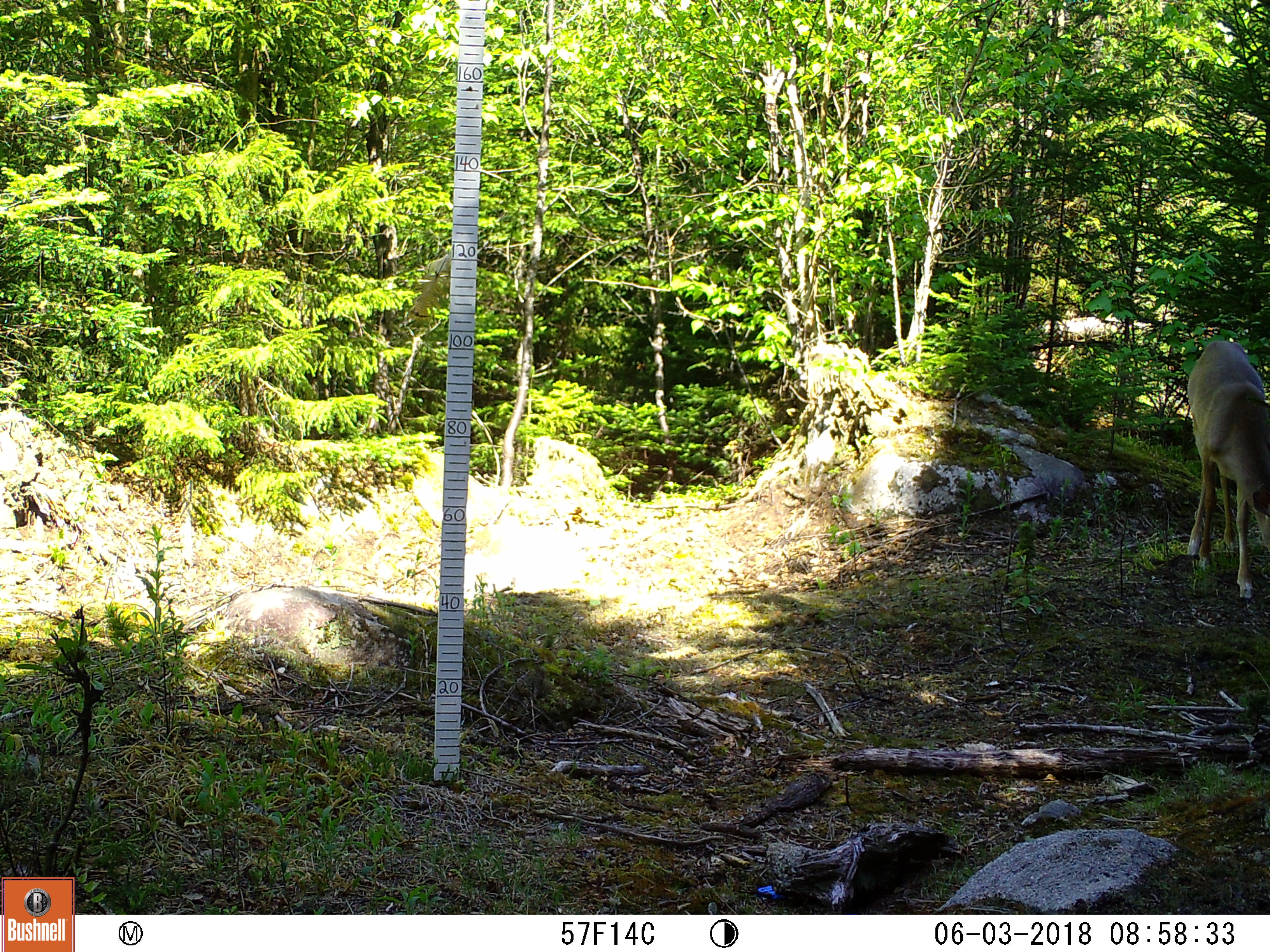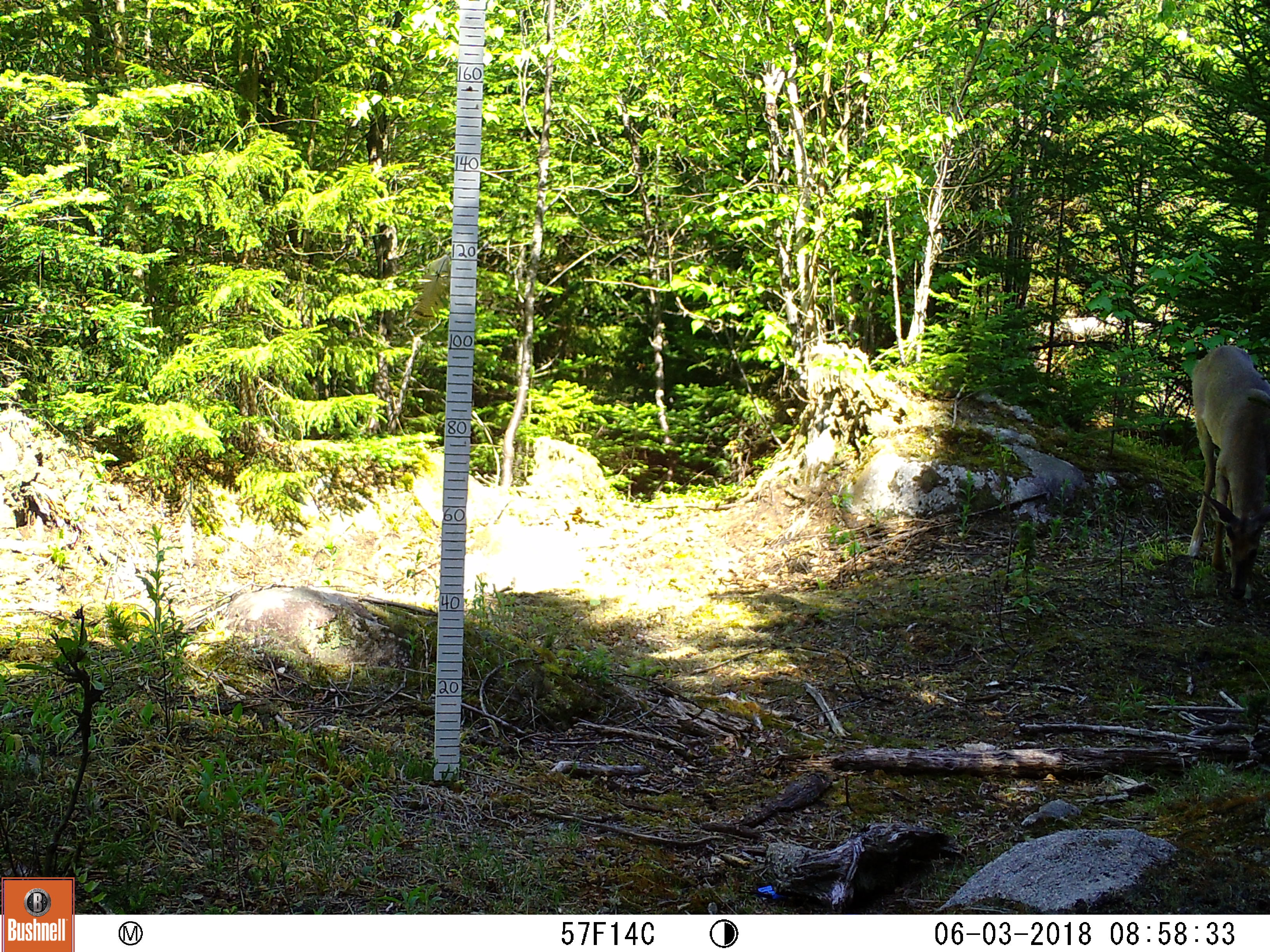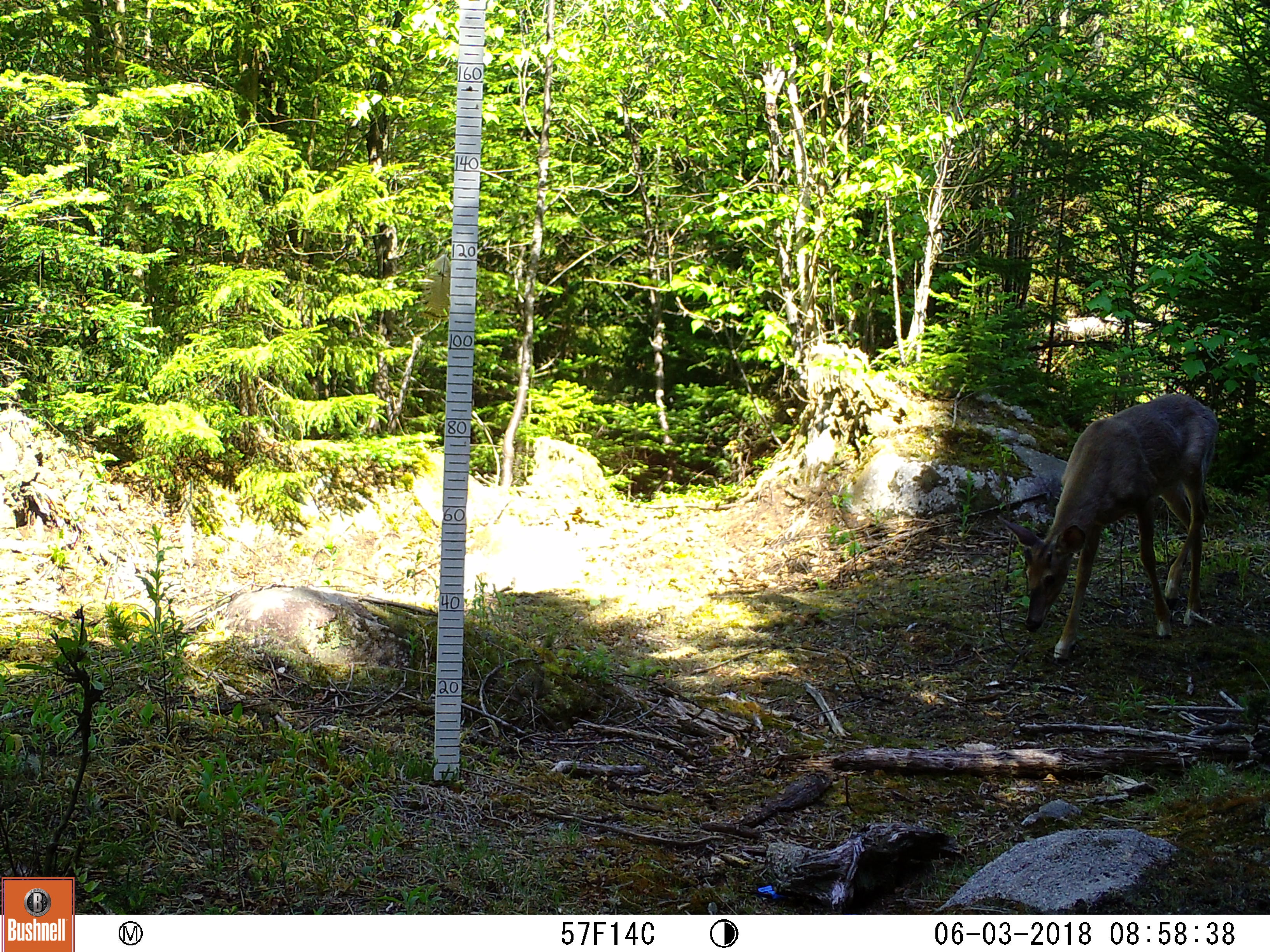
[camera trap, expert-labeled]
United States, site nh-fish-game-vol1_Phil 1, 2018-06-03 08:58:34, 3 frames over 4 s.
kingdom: Animalia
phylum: Chordata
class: Mammalia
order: Artiodactyla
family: Cervidae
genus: Odocoileus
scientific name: Odocoileus virginianus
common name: white-tailed deer